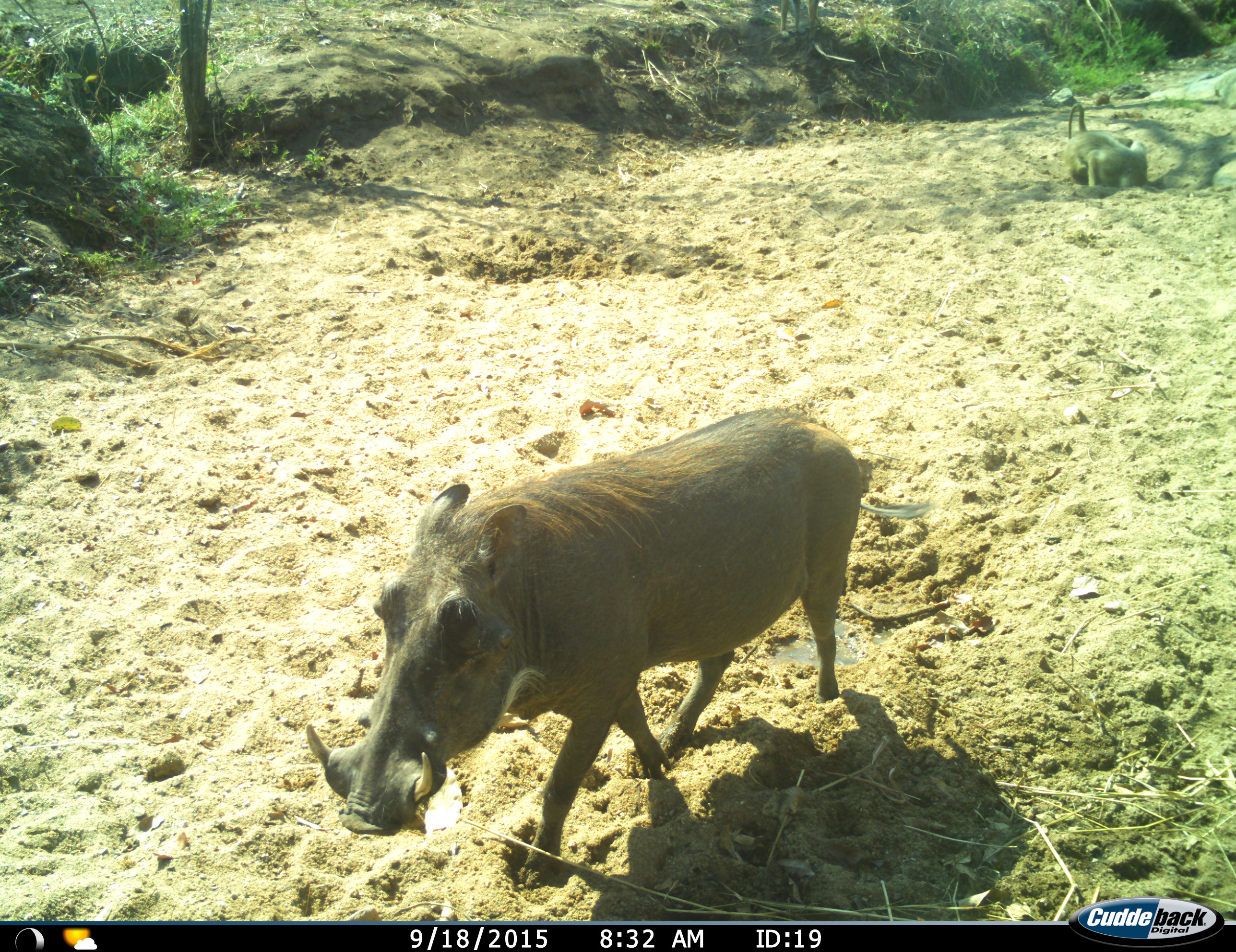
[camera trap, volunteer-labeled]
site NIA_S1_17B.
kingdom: Animalia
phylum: Chordata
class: Mammalia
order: Primates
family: Cercopithecidae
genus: Papio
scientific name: Papio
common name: baboon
Baboon (Papio), count 1. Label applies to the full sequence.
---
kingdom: Animalia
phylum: Chordata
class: Mammalia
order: Artiodactyla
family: Suidae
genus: Phacochoerus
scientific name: Phacochoerus africanus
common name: warthog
Warthog (Phacochoerus africanus), count 1. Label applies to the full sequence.